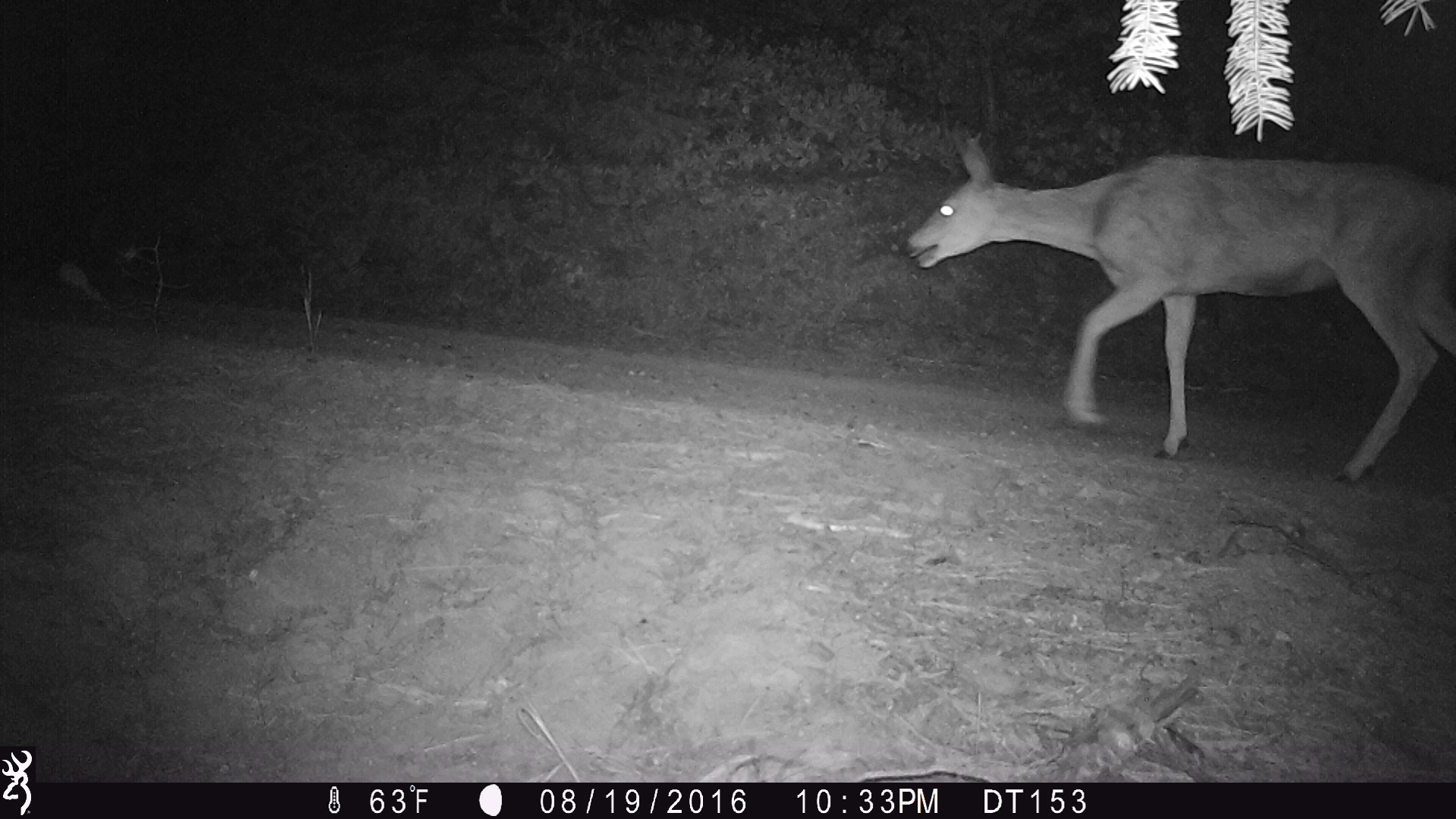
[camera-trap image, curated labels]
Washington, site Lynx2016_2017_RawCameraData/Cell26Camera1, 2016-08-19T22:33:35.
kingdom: Animalia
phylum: Chordata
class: Mammalia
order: Artiodactyla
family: Cervidae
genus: Odocoileus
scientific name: Odocoileus hemionus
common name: mule deer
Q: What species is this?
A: Odocoileus hemionus (mule deer).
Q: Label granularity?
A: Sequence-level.